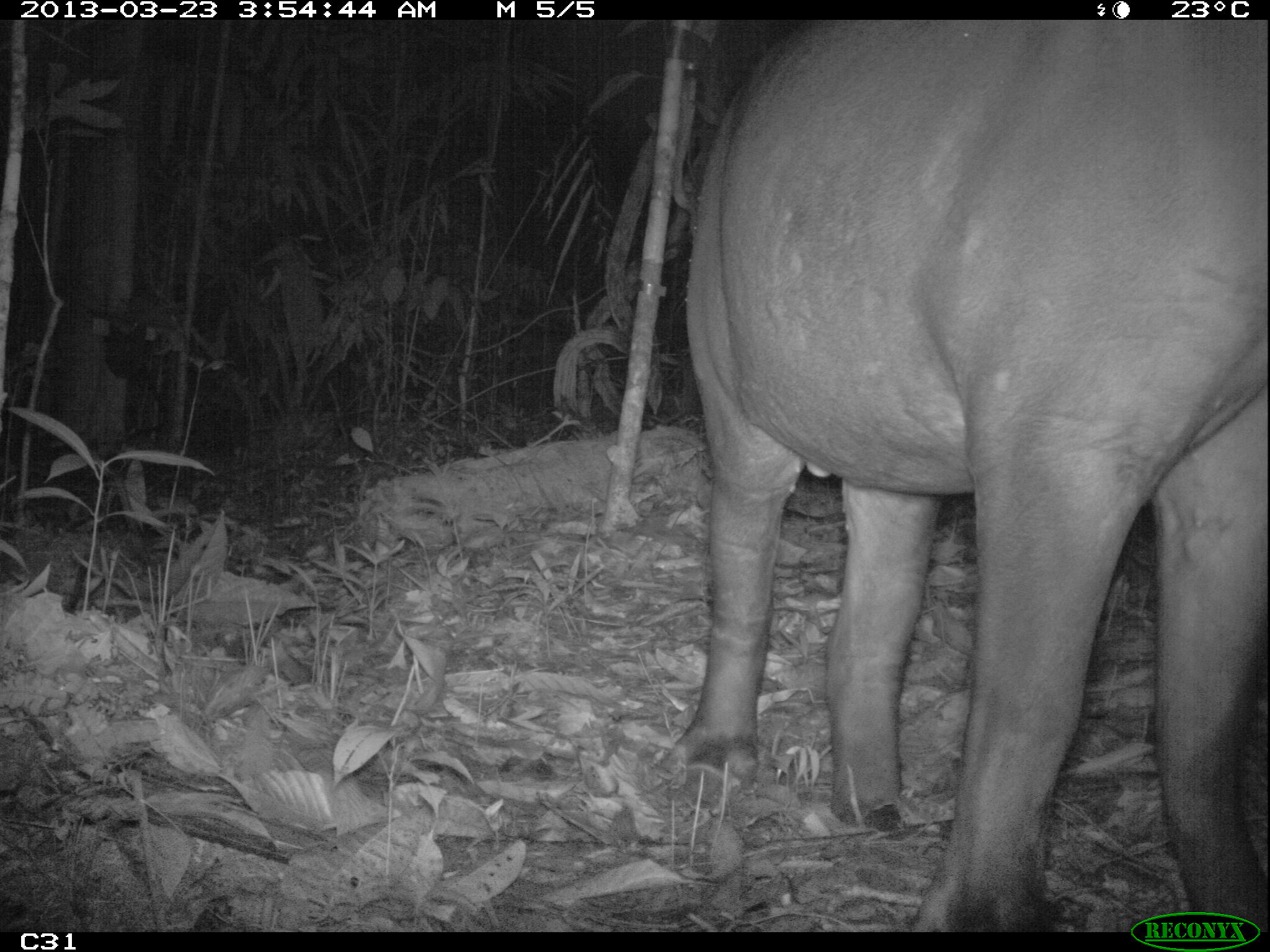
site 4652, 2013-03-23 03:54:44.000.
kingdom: Animalia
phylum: Chordata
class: Mammalia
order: Perissodactyla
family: Tapiridae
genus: Tapirus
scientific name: Tapirus terrestris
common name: south american tapir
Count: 1.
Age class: adult.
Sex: female.